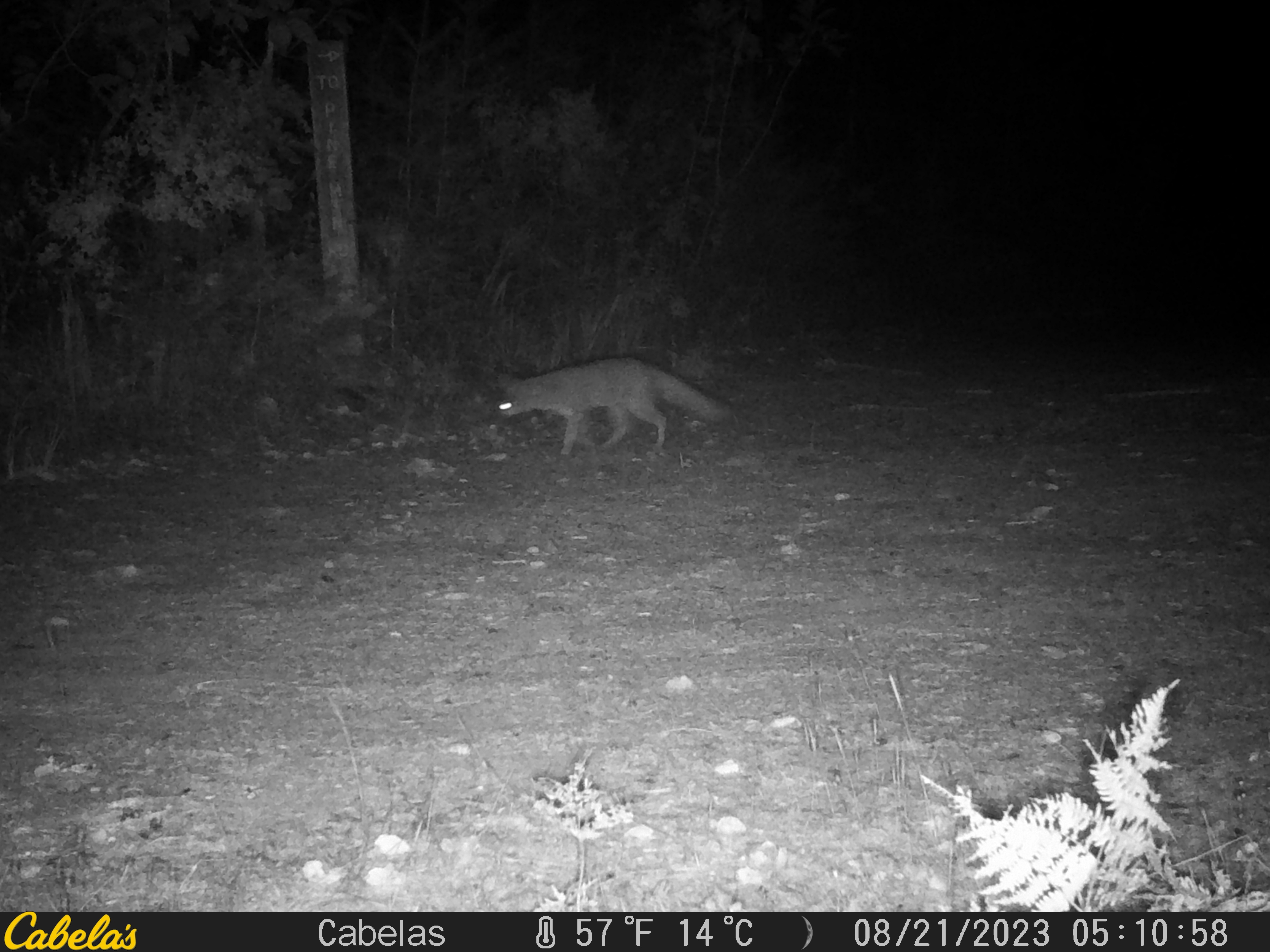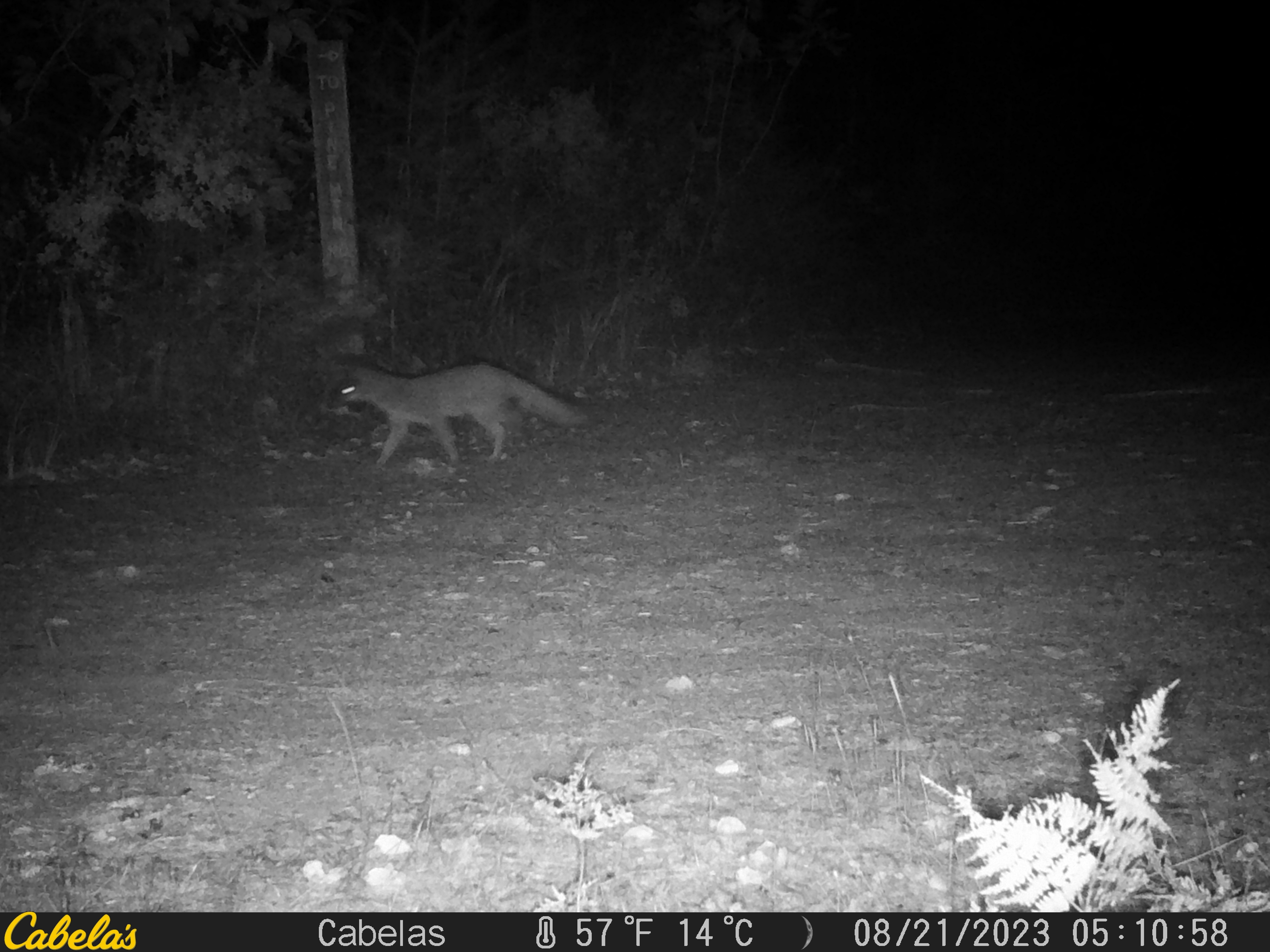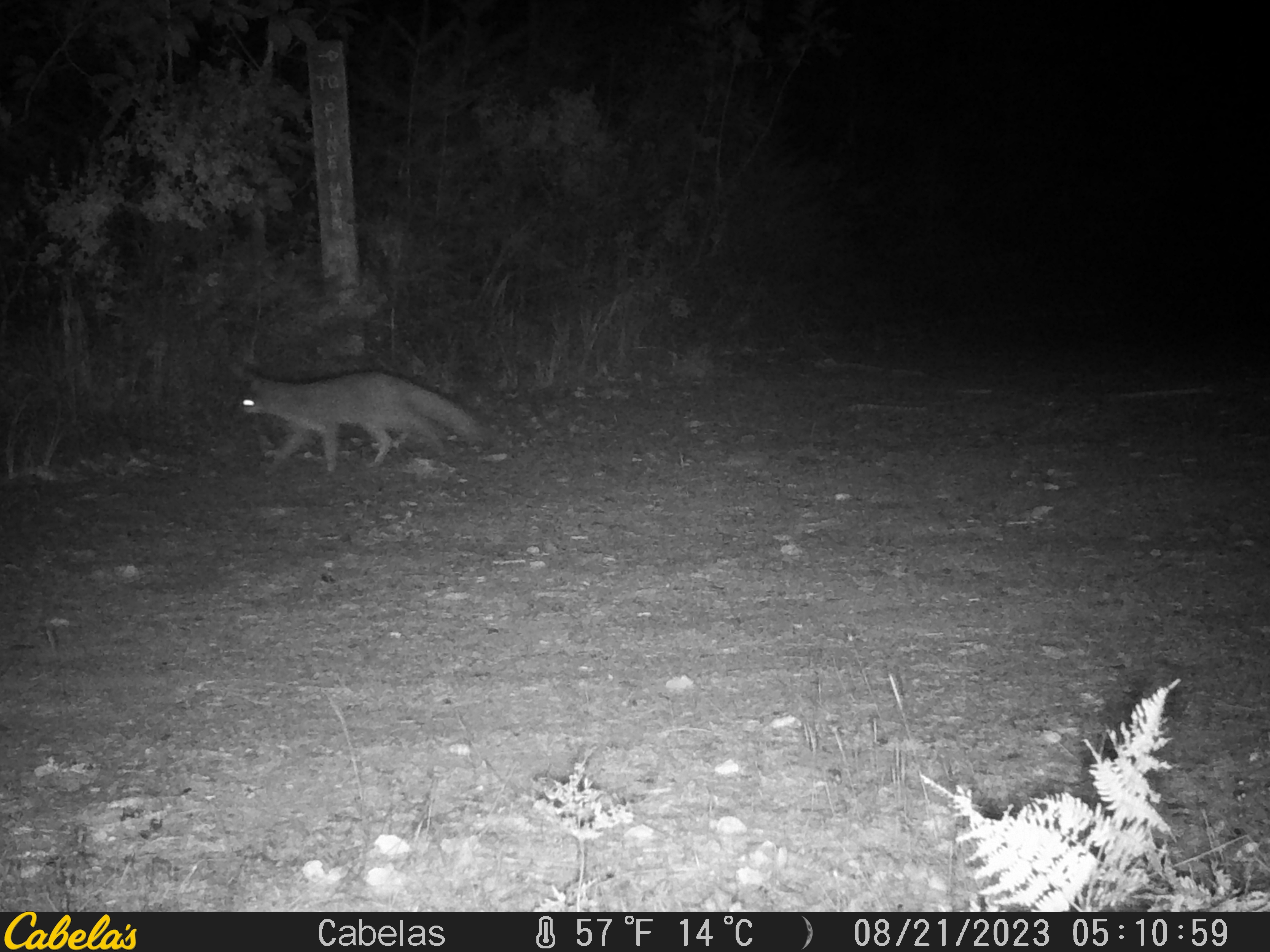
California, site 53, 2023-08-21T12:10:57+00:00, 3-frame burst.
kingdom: Animalia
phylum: Chordata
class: Mammalia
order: Carnivora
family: Canidae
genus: Urocyon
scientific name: Urocyon cinereoargenteus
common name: gray fox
Gray fox (Urocyon cinereoargenteus).